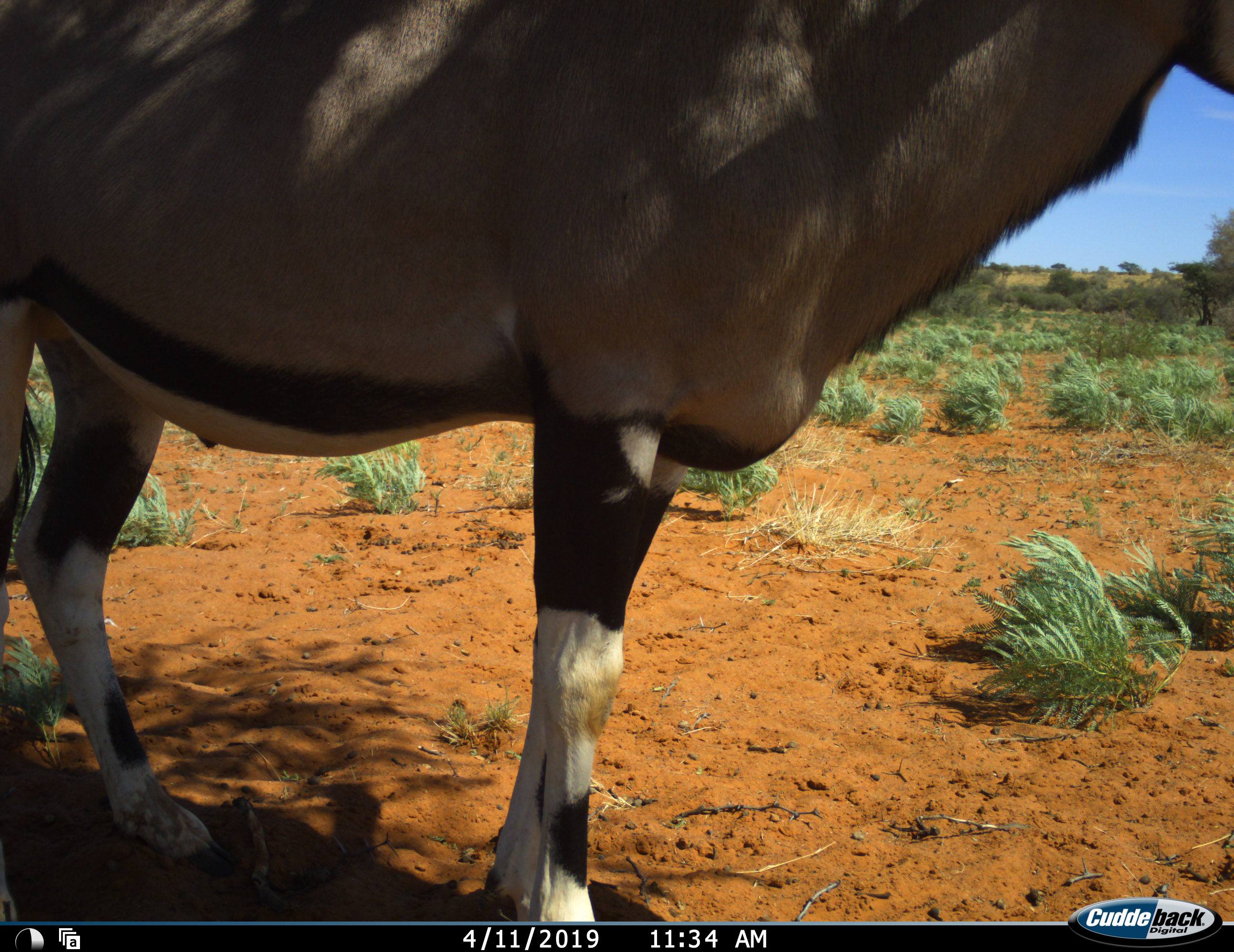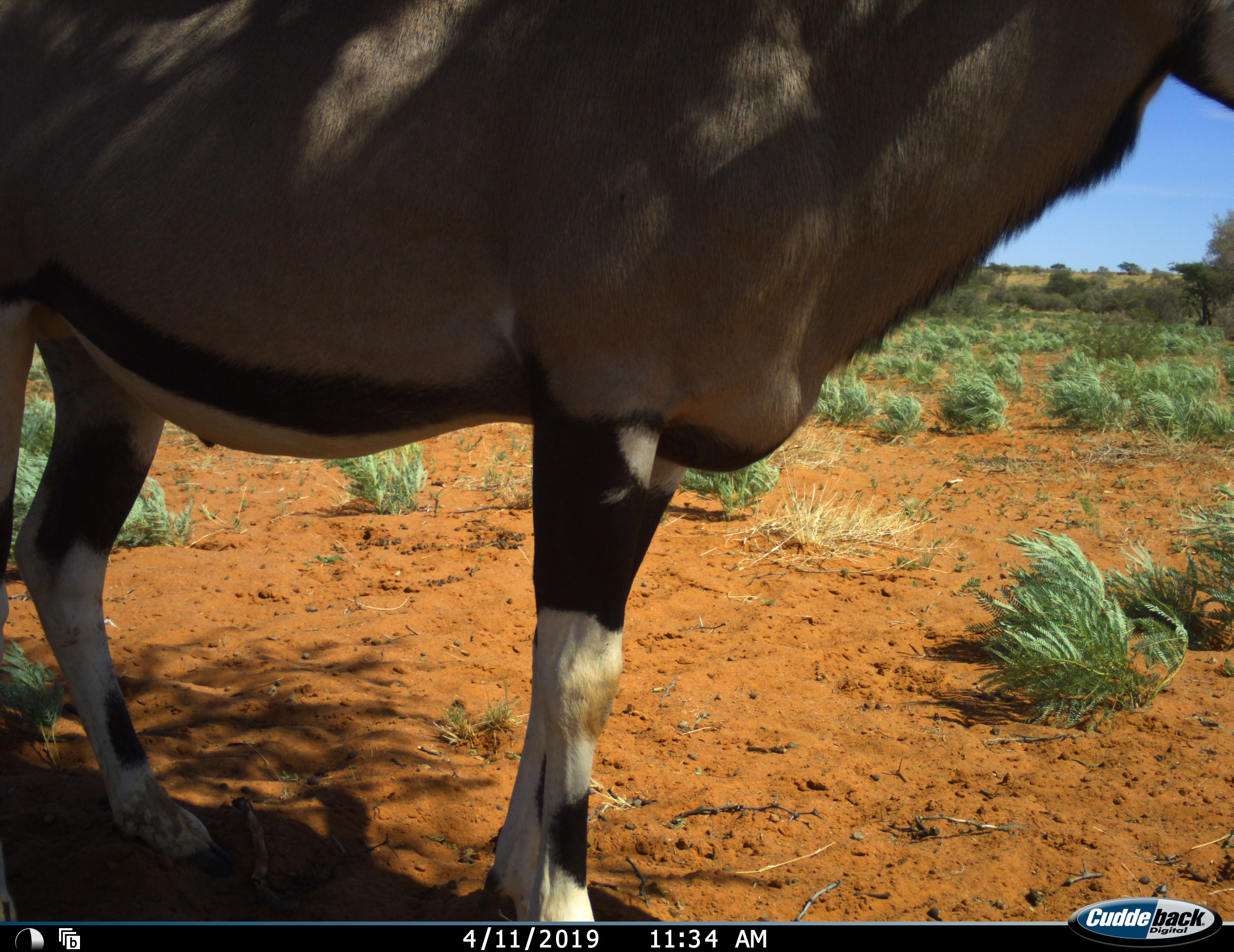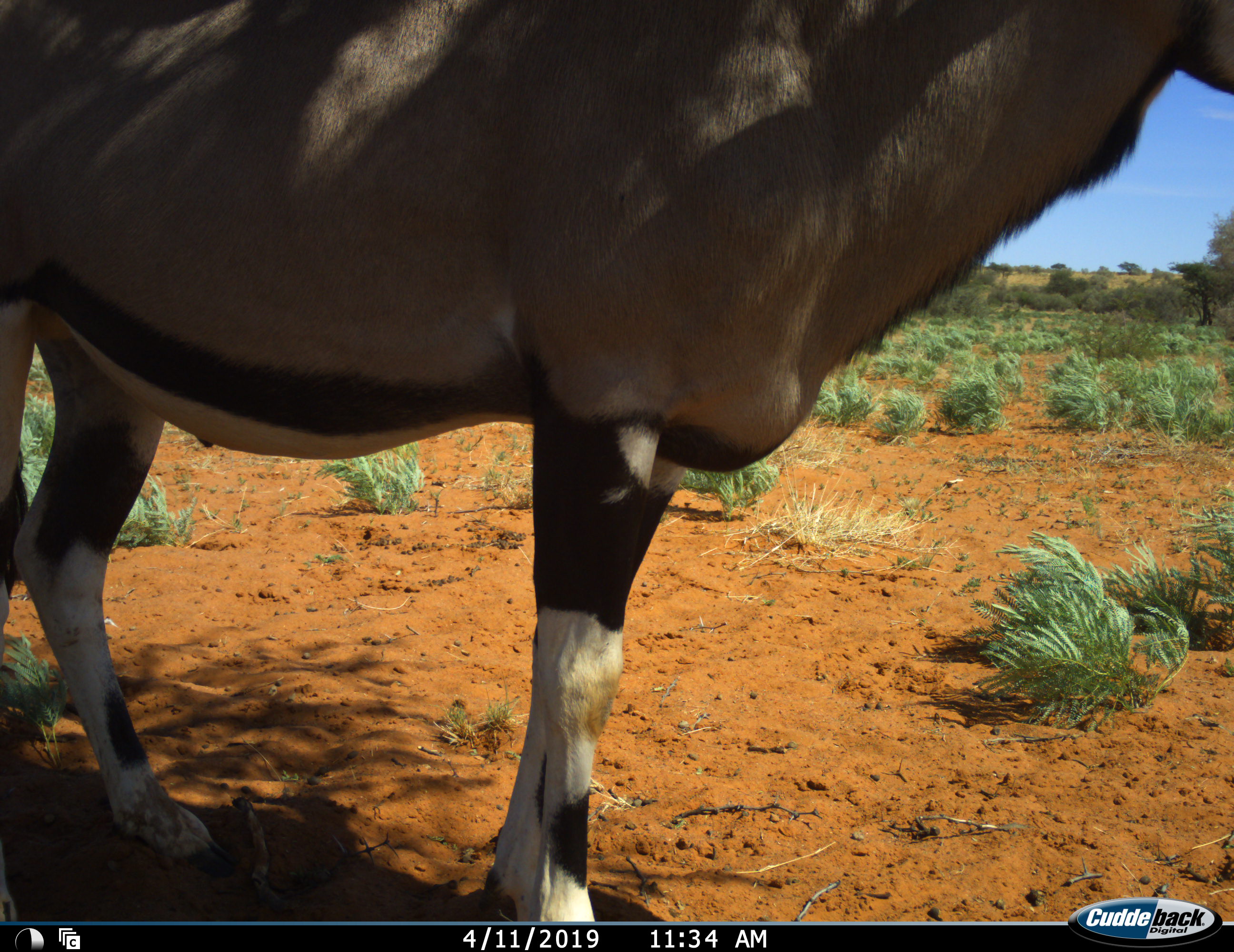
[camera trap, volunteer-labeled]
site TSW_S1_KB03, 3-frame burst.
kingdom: Animalia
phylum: Chordata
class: Mammalia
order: Artiodactyla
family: Bovidae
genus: Oryx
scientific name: Oryx gazella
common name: gemsbok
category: oryx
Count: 1.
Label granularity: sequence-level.